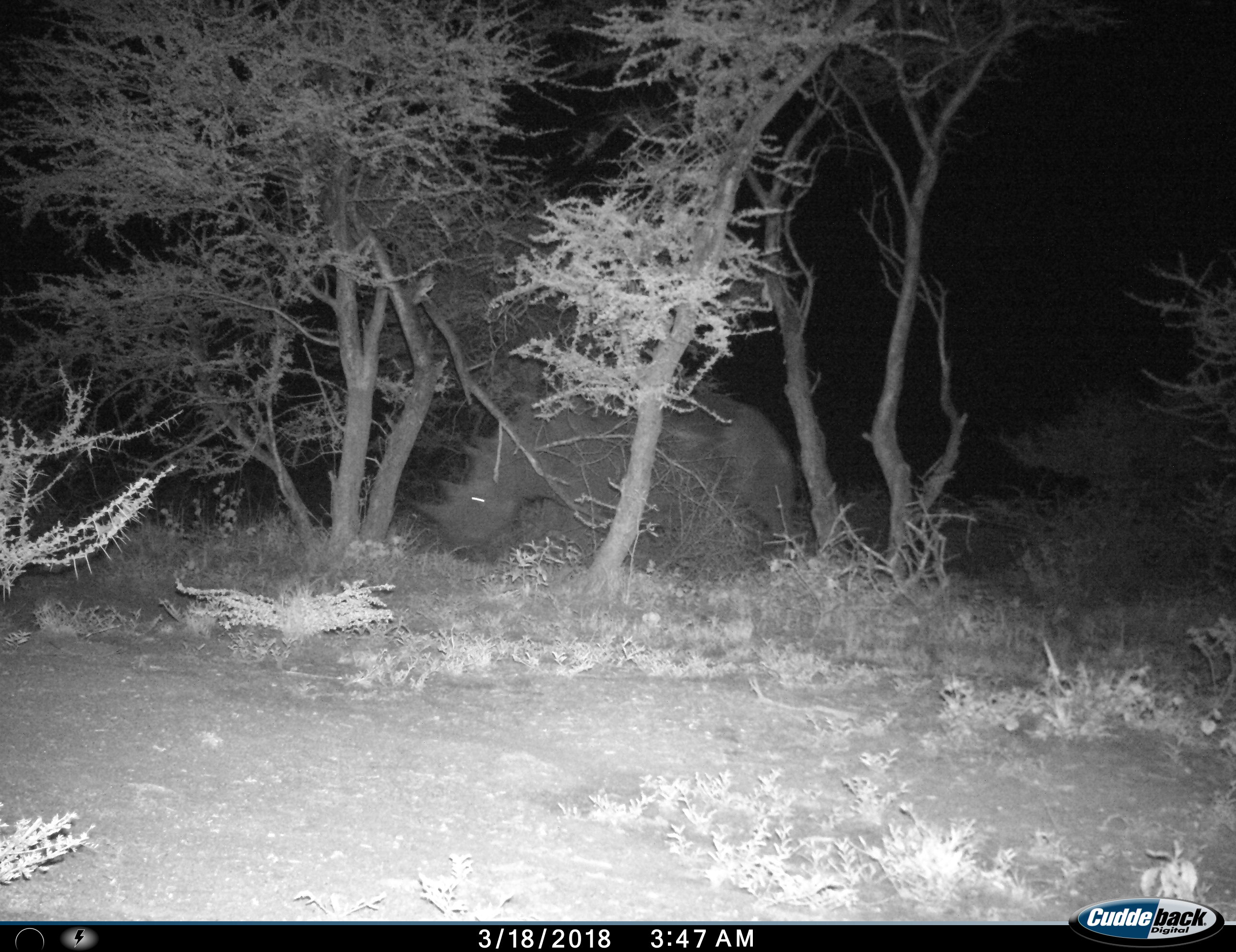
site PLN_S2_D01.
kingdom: Animalia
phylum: Chordata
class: Mammalia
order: Perissodactyla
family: Rhinocerotidae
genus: Ceratotherium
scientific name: Ceratotherium simum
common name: white rhinoceros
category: rhinoceroswhite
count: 1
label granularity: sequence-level